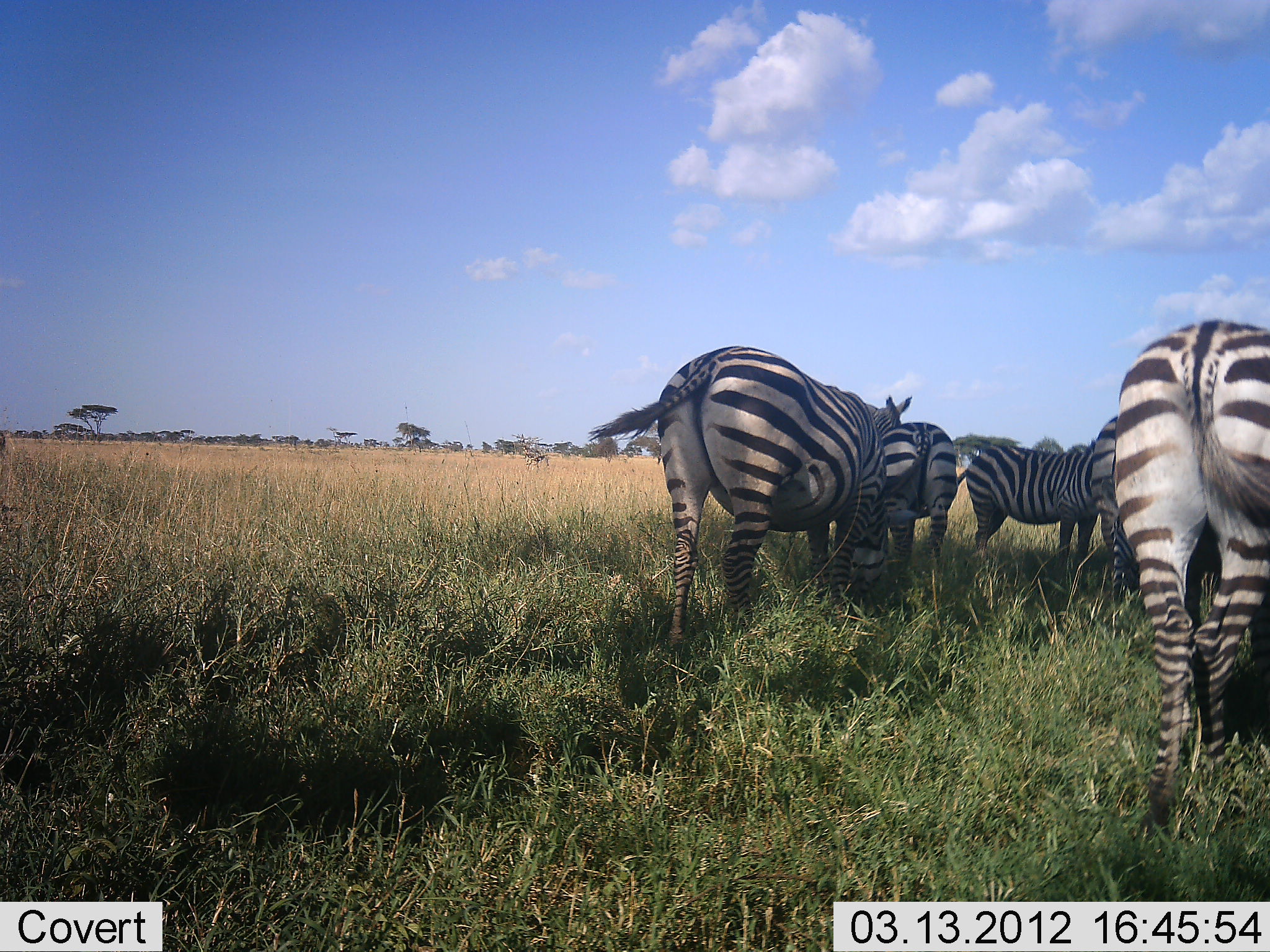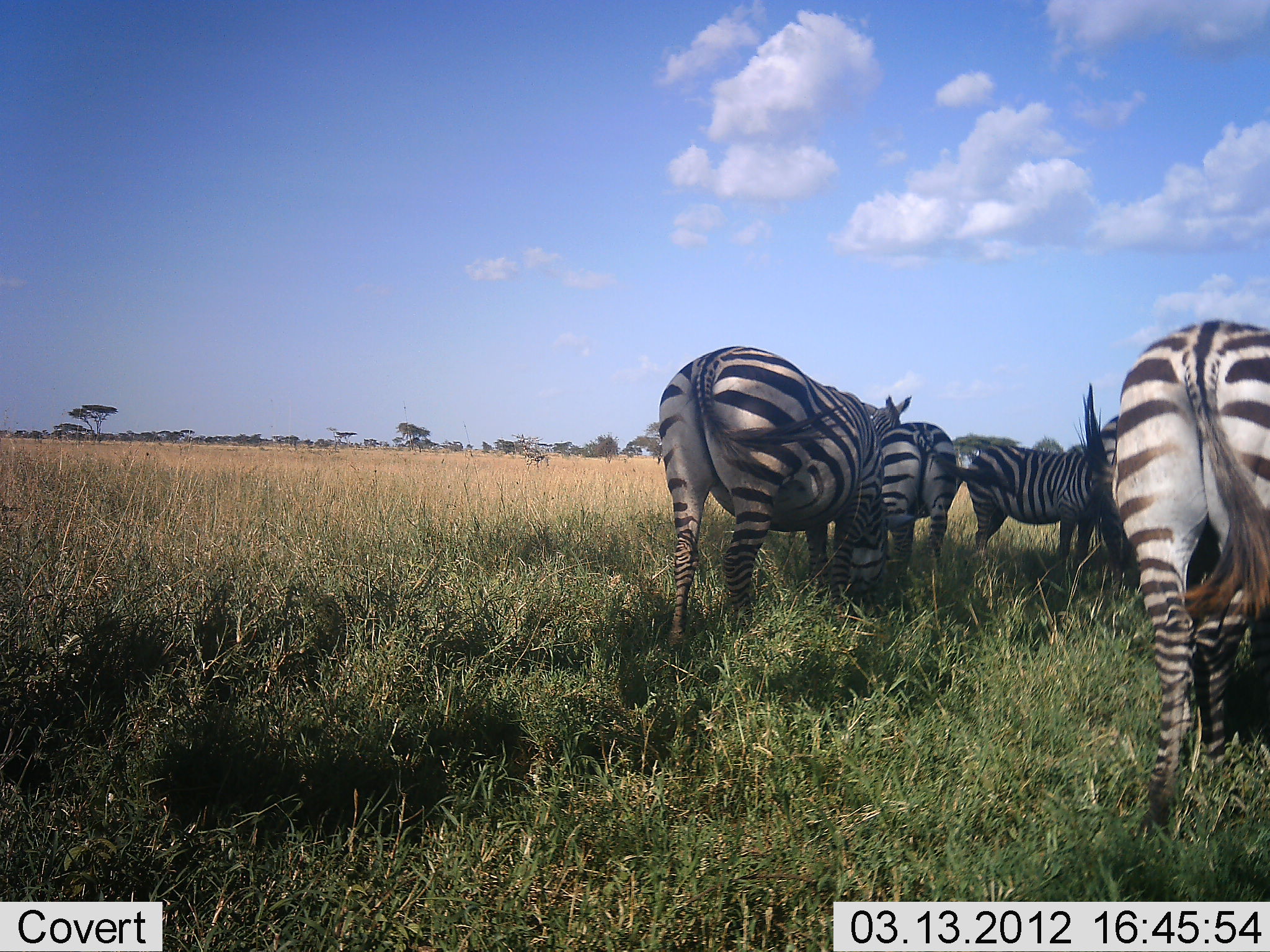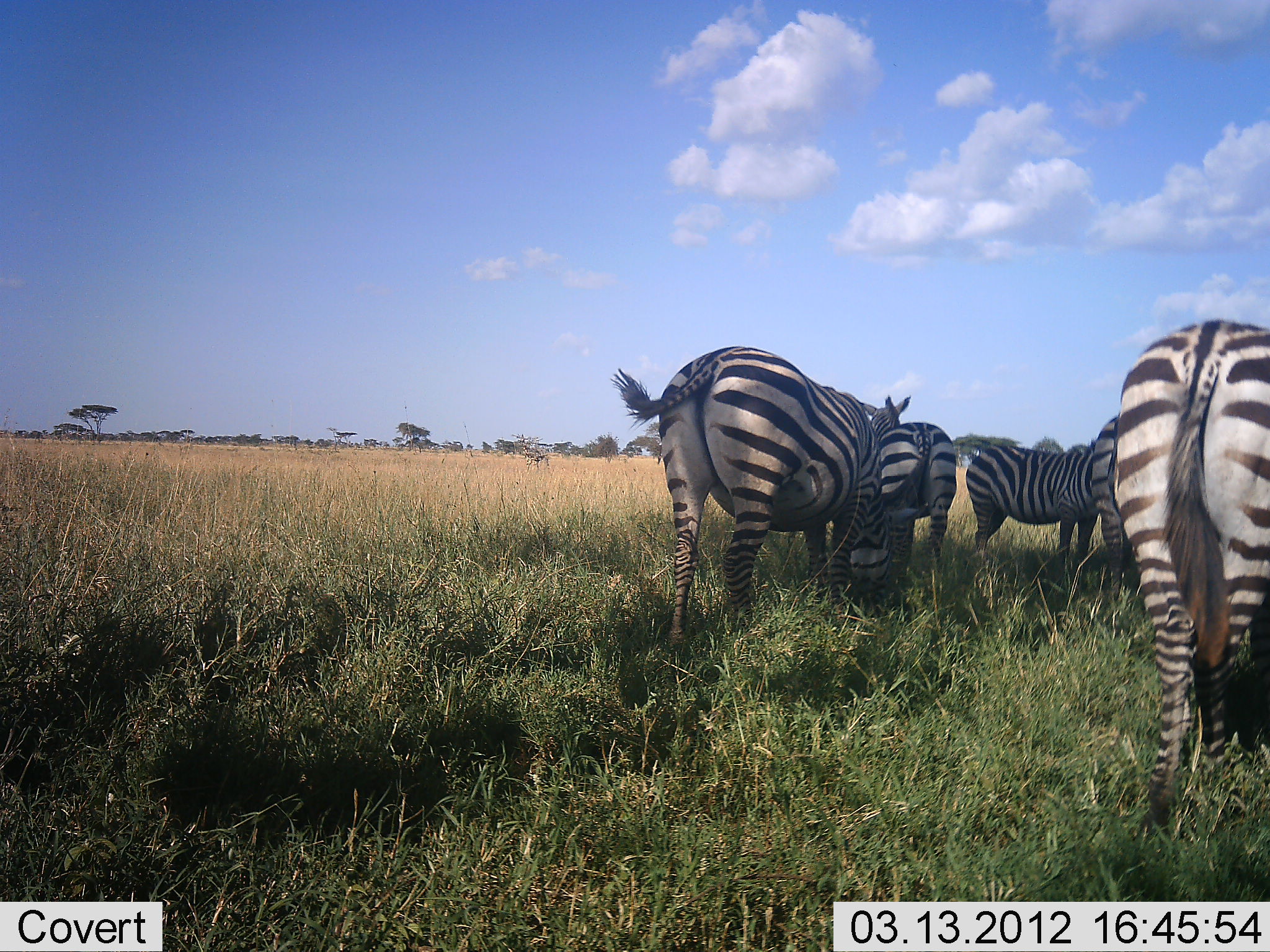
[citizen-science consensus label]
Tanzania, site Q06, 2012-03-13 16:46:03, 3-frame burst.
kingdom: Animalia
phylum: Chordata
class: Mammalia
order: Perissodactyla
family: Equidae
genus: Equus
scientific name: Equus quagga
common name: plains zebra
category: zebra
Zebra (plains zebra) (Equus quagga), count 5. Behavior (volunteer vote fractions): standing 86%, resting 0%, moving 7%, interacting 0%. Young present (vote fraction): 0%. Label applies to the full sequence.